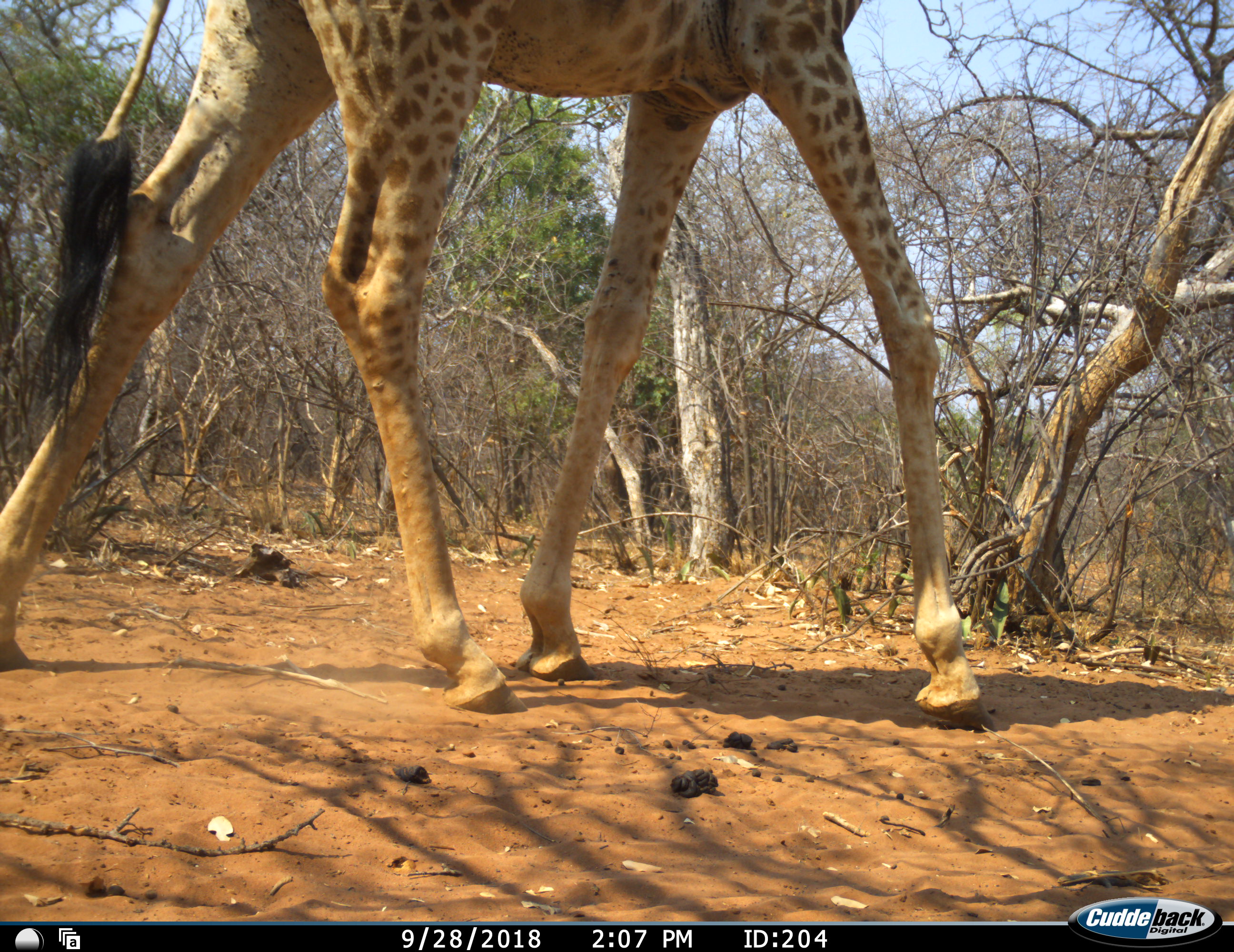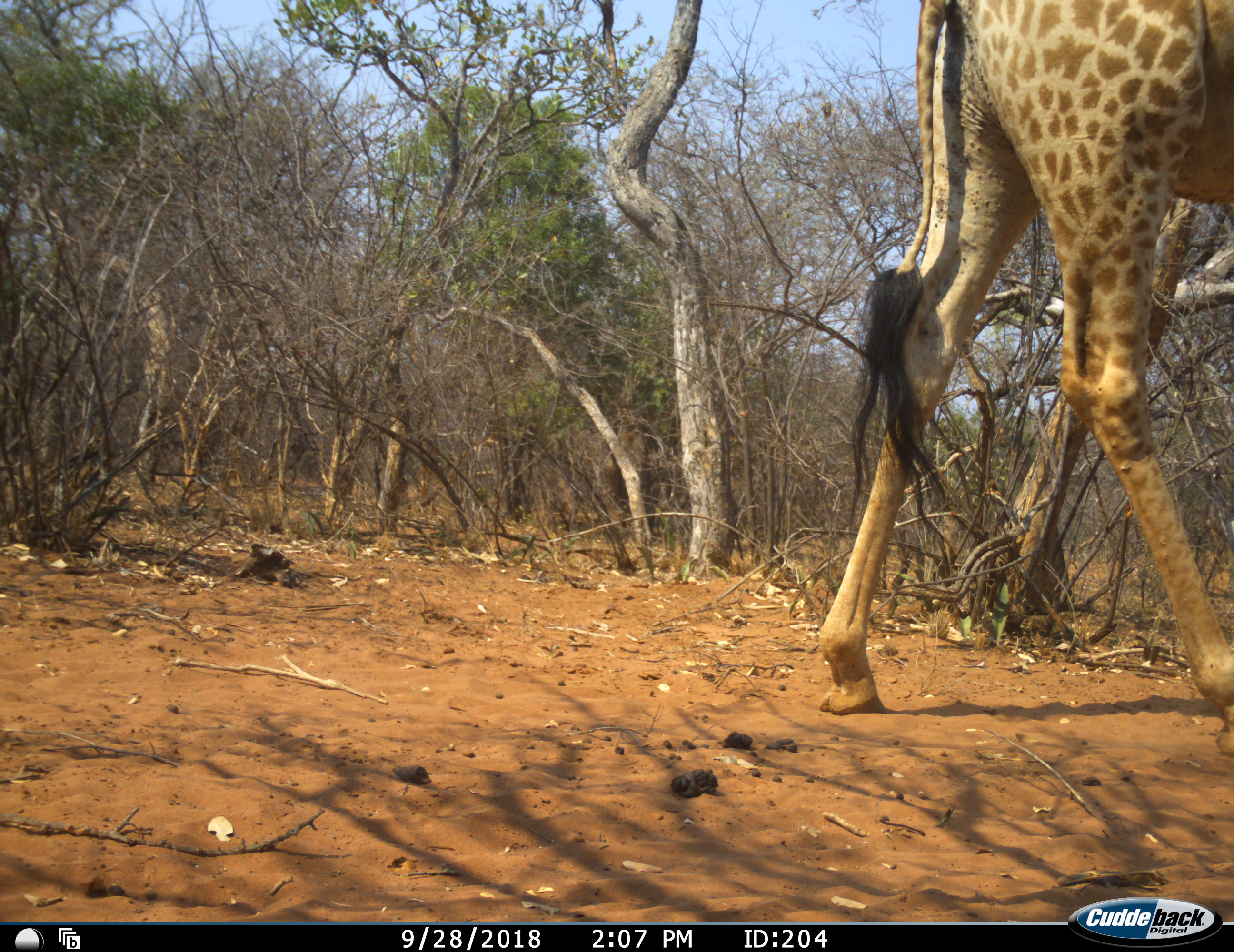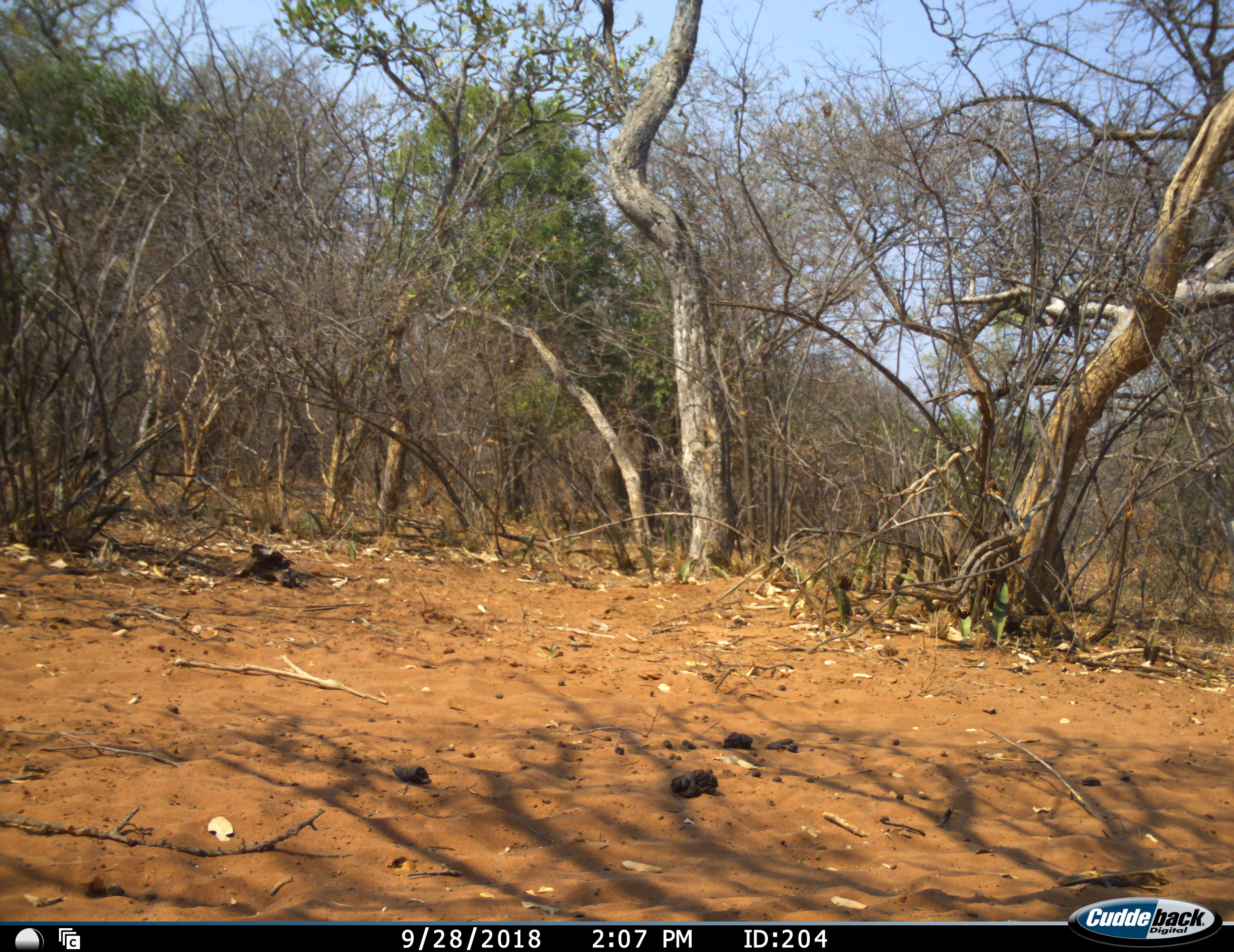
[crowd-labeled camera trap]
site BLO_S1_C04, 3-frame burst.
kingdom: Animalia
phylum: Chordata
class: Mammalia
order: Artiodactyla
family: Giraffidae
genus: Giraffa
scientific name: Giraffa camelopardalis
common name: giraffe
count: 1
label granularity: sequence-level